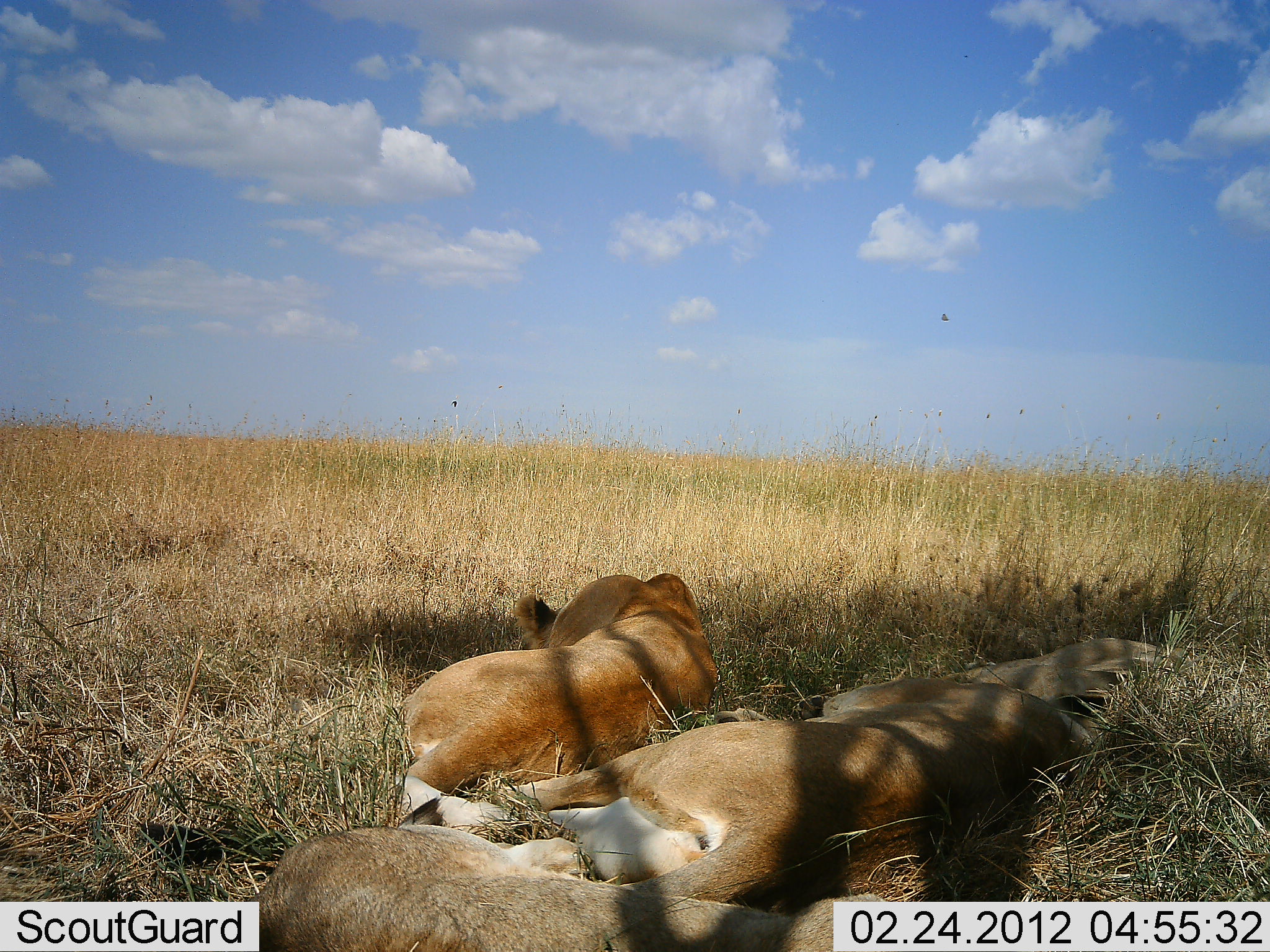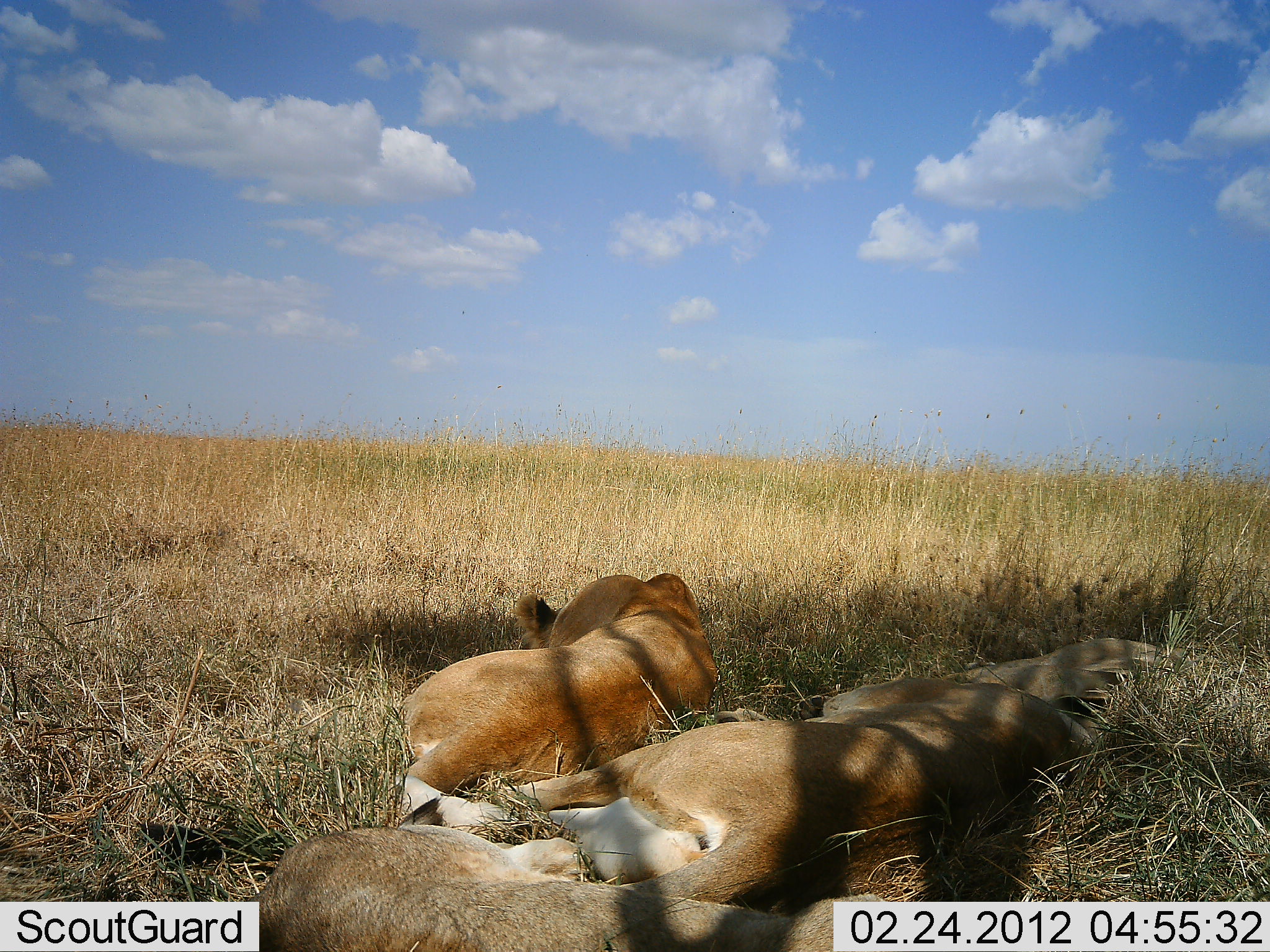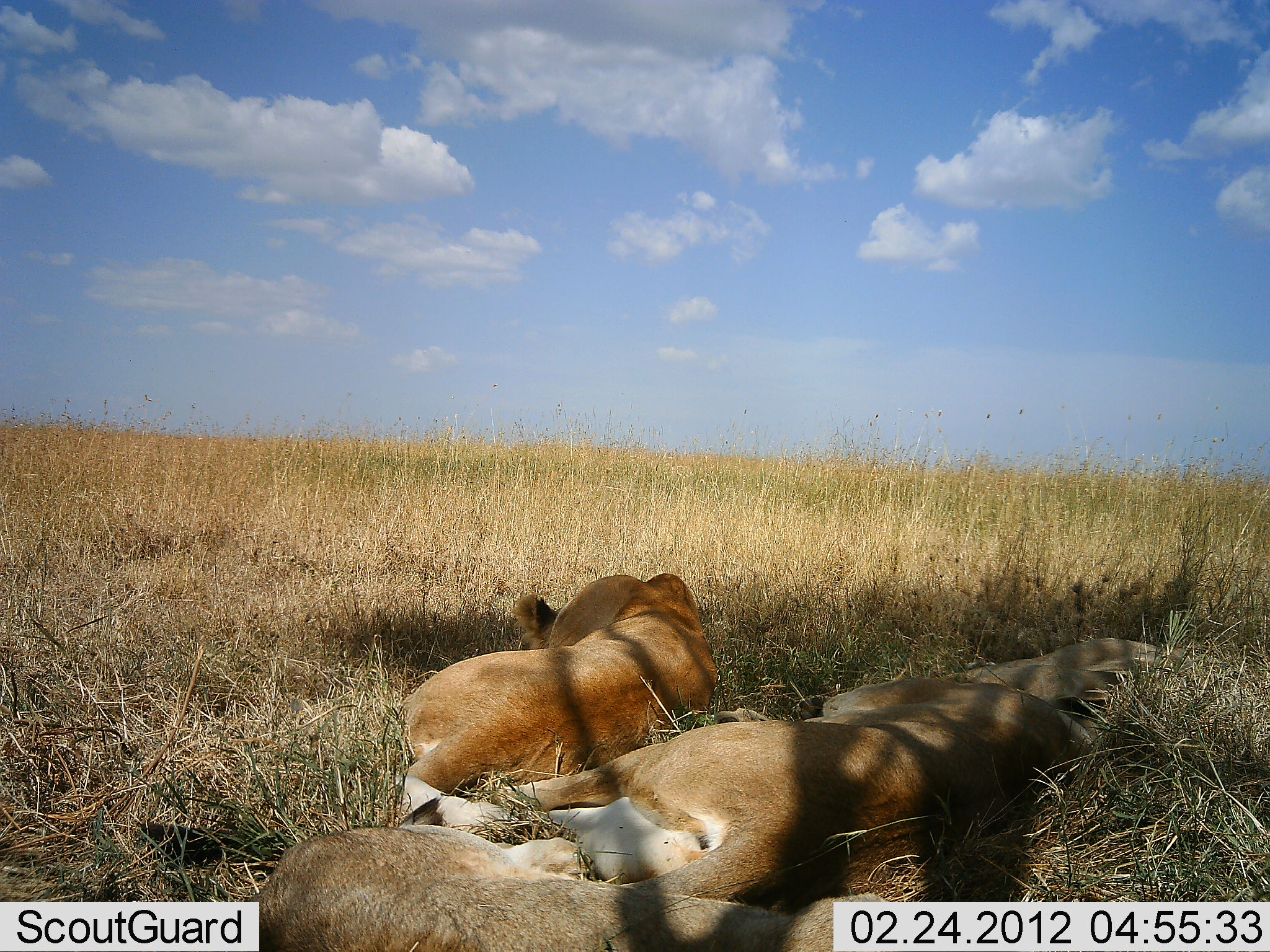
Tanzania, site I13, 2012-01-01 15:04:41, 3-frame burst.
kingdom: Animalia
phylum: Chordata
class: Mammalia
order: Carnivora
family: Felidae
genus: Panthera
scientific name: Panthera leo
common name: lion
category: lionfemale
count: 4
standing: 0%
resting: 100%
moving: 0%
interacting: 0%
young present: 4%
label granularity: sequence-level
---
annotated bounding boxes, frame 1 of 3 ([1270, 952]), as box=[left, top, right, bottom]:
animal: box=[501, 675, 1095, 908]; box=[235, 782, 902, 950]; box=[398, 572, 724, 804]; box=[948, 634, 1173, 718]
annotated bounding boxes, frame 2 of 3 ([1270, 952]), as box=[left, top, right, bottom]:
animal: box=[404, 671, 1090, 903]; box=[240, 821, 898, 952]; box=[401, 573, 722, 822]; box=[945, 636, 1187, 731]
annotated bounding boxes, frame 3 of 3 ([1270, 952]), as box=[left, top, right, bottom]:
animal: box=[401, 675, 1102, 910]; box=[232, 819, 894, 949]; box=[398, 569, 720, 800]; box=[935, 634, 1193, 730]